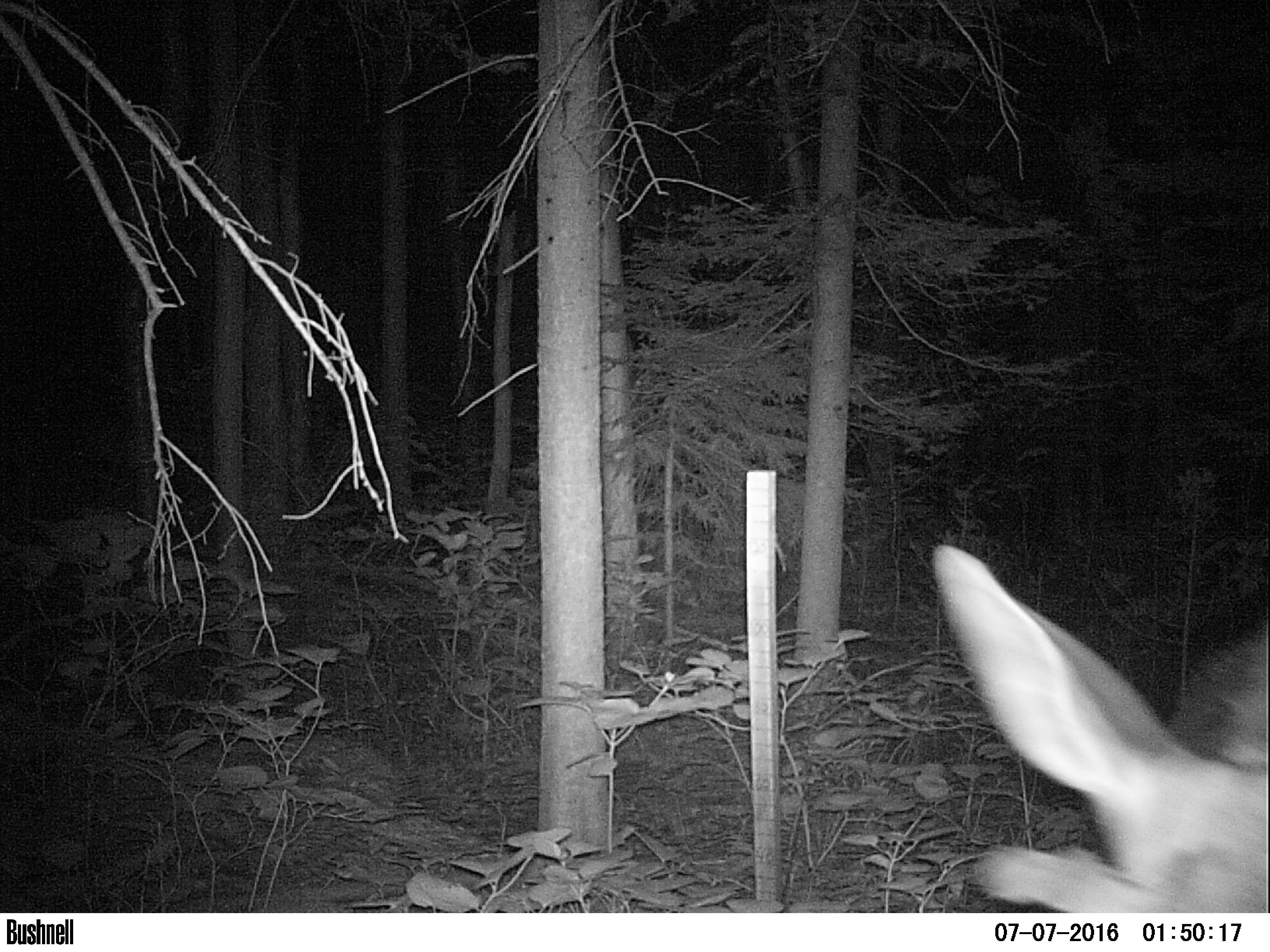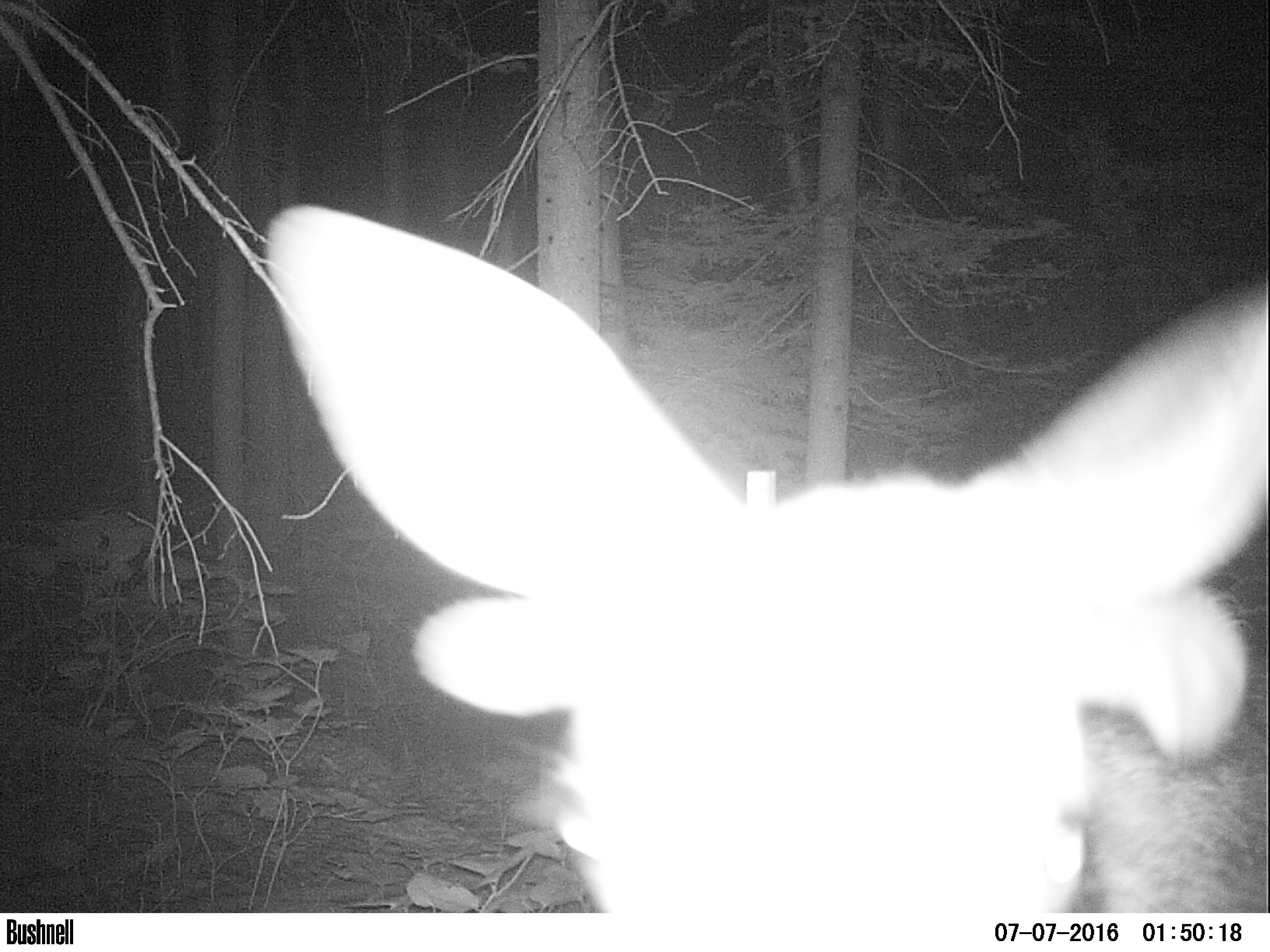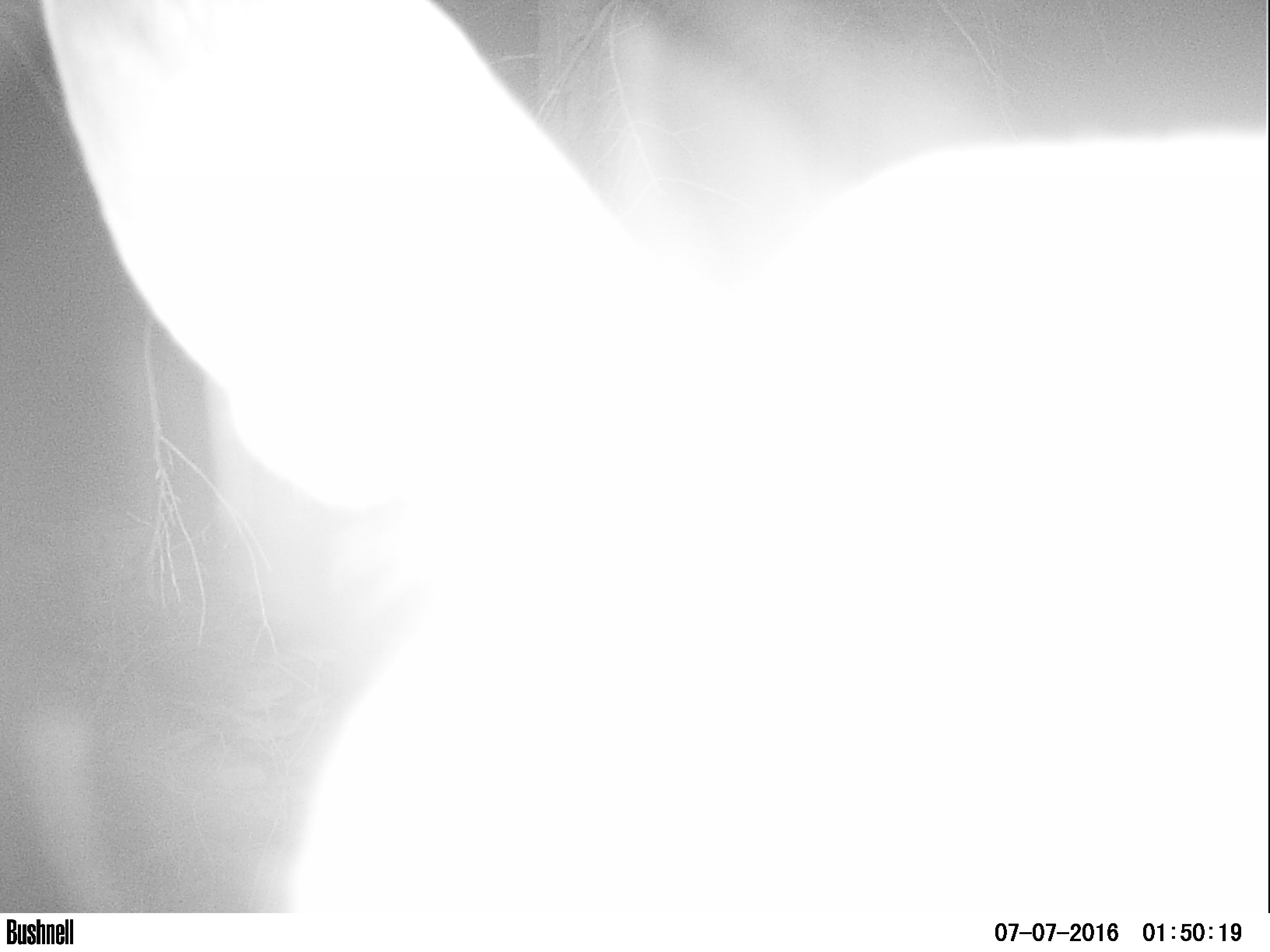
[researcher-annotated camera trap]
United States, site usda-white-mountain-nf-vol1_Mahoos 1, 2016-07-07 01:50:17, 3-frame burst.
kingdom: Animalia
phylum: Chordata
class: Mammalia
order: Artiodactyla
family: Cervidae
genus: Odocoileus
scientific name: Odocoileus virginianus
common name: white-tailed deer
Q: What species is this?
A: White-tailed deer (Odocoileus virginianus).